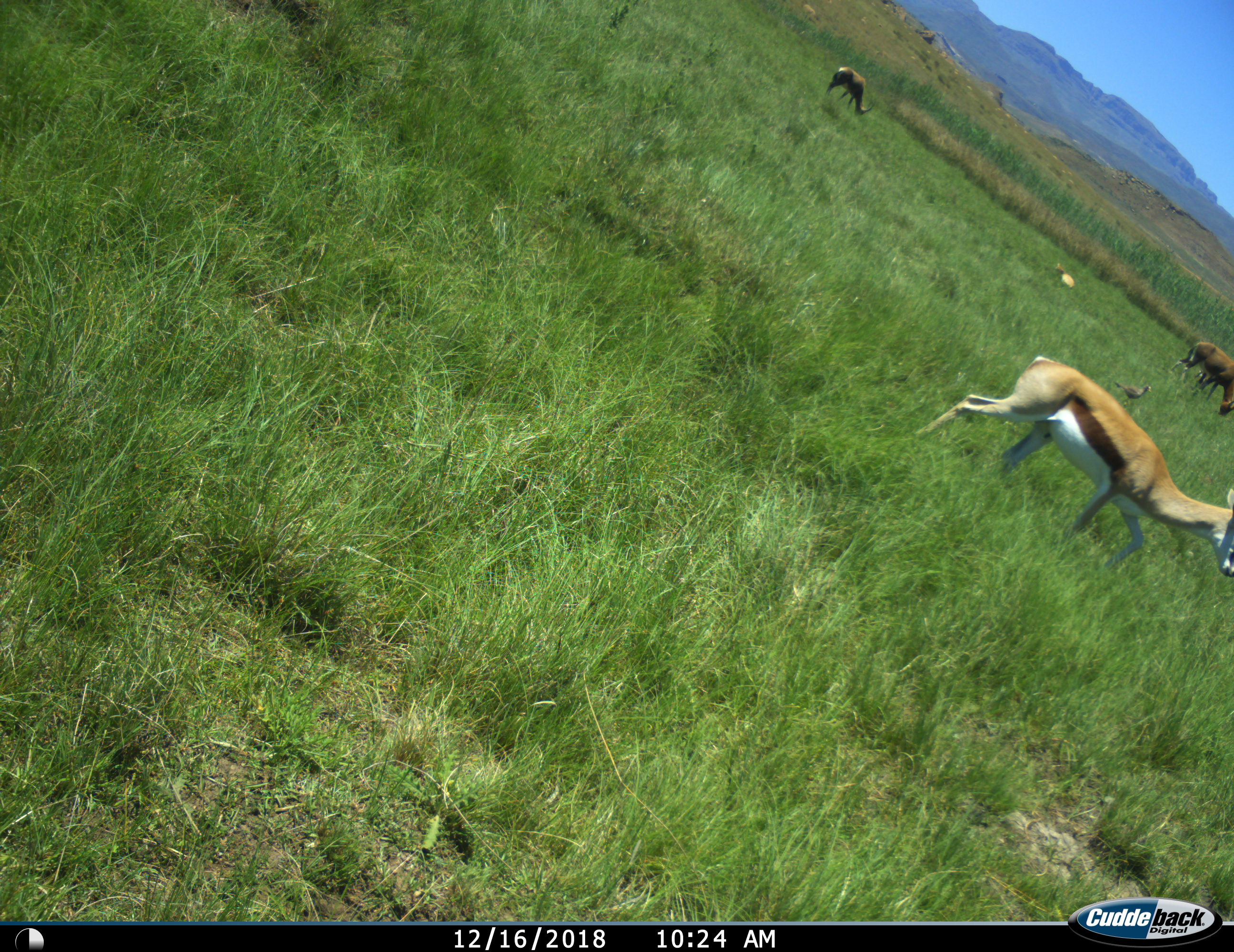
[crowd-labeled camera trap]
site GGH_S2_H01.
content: unidentified animal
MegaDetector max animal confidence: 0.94